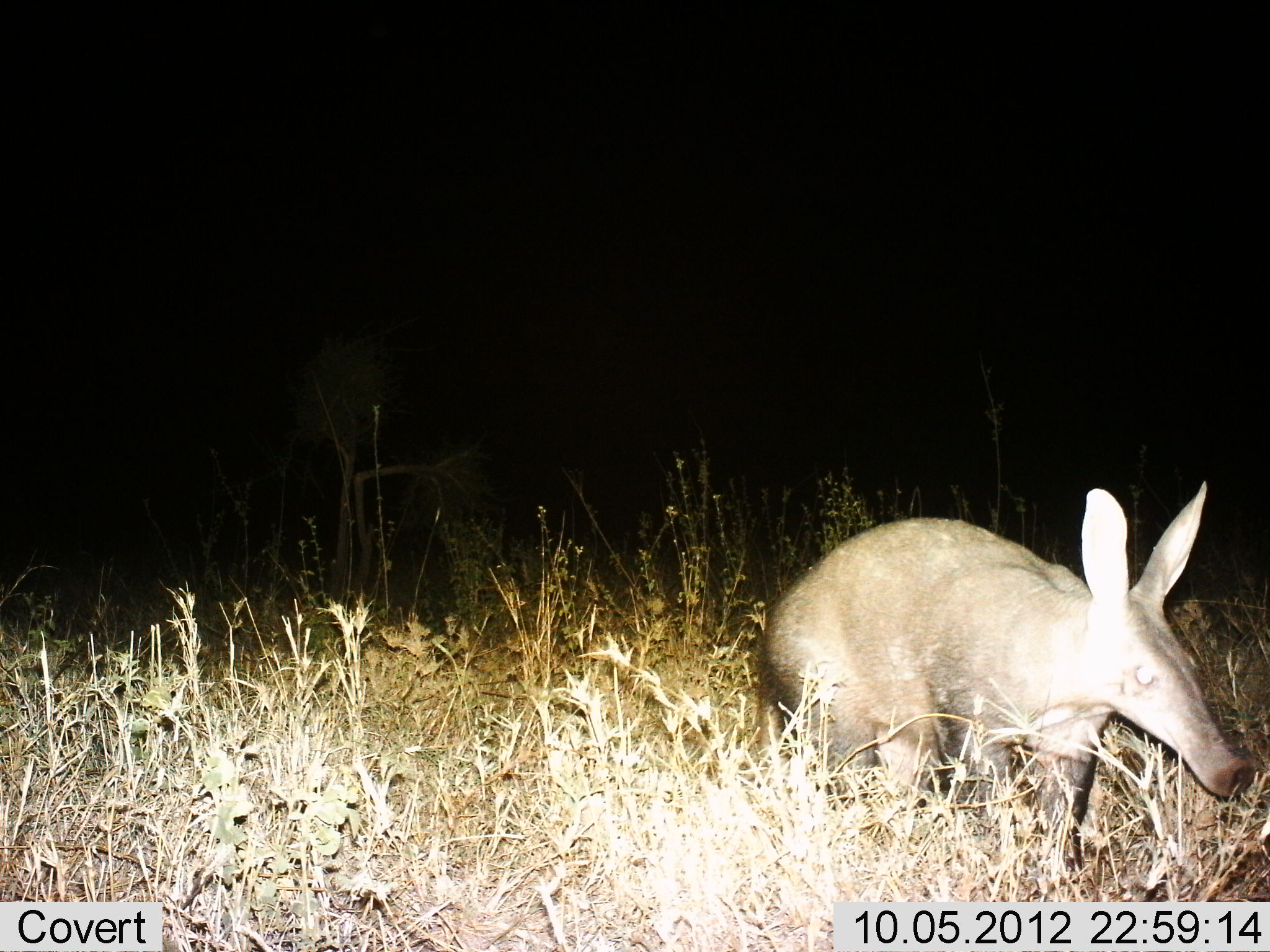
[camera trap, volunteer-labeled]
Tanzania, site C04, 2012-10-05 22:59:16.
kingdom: Animalia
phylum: Chordata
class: Mammalia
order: Tubulidentata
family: Orycteropodidae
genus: Orycteropus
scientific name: Orycteropus afer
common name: aardvark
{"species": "aardvark (Orycteropus afer)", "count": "1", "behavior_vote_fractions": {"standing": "40%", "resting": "10%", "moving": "60%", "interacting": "0%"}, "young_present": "0%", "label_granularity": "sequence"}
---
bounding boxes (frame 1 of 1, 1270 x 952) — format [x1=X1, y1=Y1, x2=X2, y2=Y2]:
animal: [x1=752, y1=480, x2=1258, y2=899]